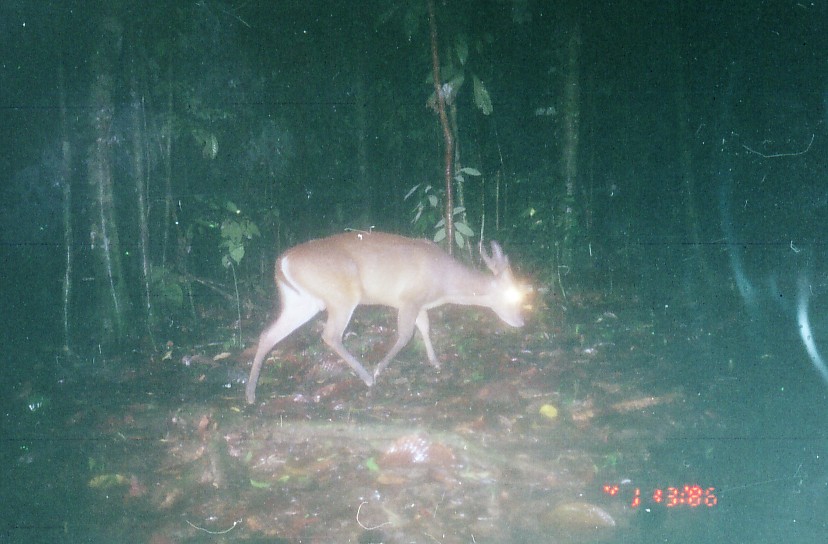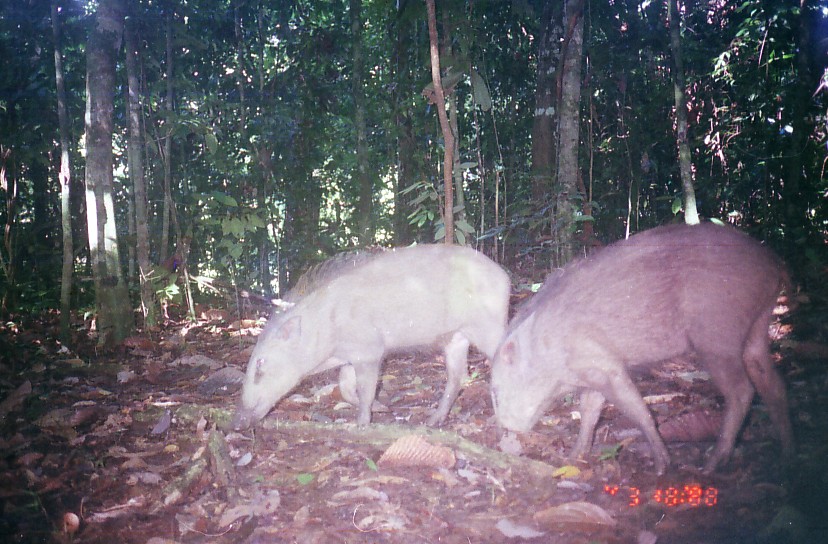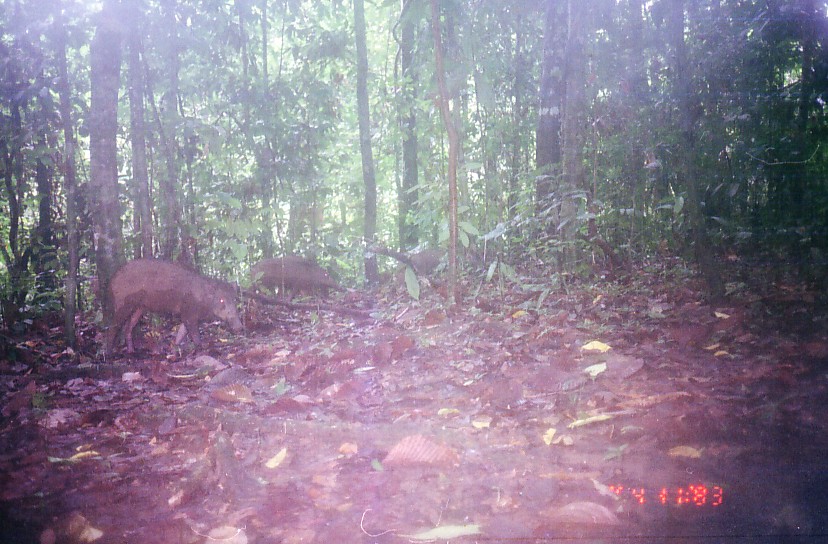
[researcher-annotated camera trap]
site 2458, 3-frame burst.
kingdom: Animalia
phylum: Chordata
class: Mammalia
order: Artiodactyla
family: Cervidae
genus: Muntiacus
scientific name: Muntiacus muntjak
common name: southern red muntjac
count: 1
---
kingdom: Animalia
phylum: Chordata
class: Mammalia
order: Artiodactyla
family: Suidae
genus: Sus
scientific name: Sus scrofa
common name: wild boar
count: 2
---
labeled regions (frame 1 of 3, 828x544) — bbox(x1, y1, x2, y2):
muntiacus muntjak: bbox(243, 230, 528, 405)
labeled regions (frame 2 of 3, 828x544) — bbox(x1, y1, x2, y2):
sus scrofa: bbox(485, 219, 798, 481); bbox(237, 242, 512, 428)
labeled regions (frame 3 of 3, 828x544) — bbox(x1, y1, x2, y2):
sus scrofa: bbox(107, 257, 242, 353); bbox(251, 256, 338, 302); bbox(408, 248, 446, 277)